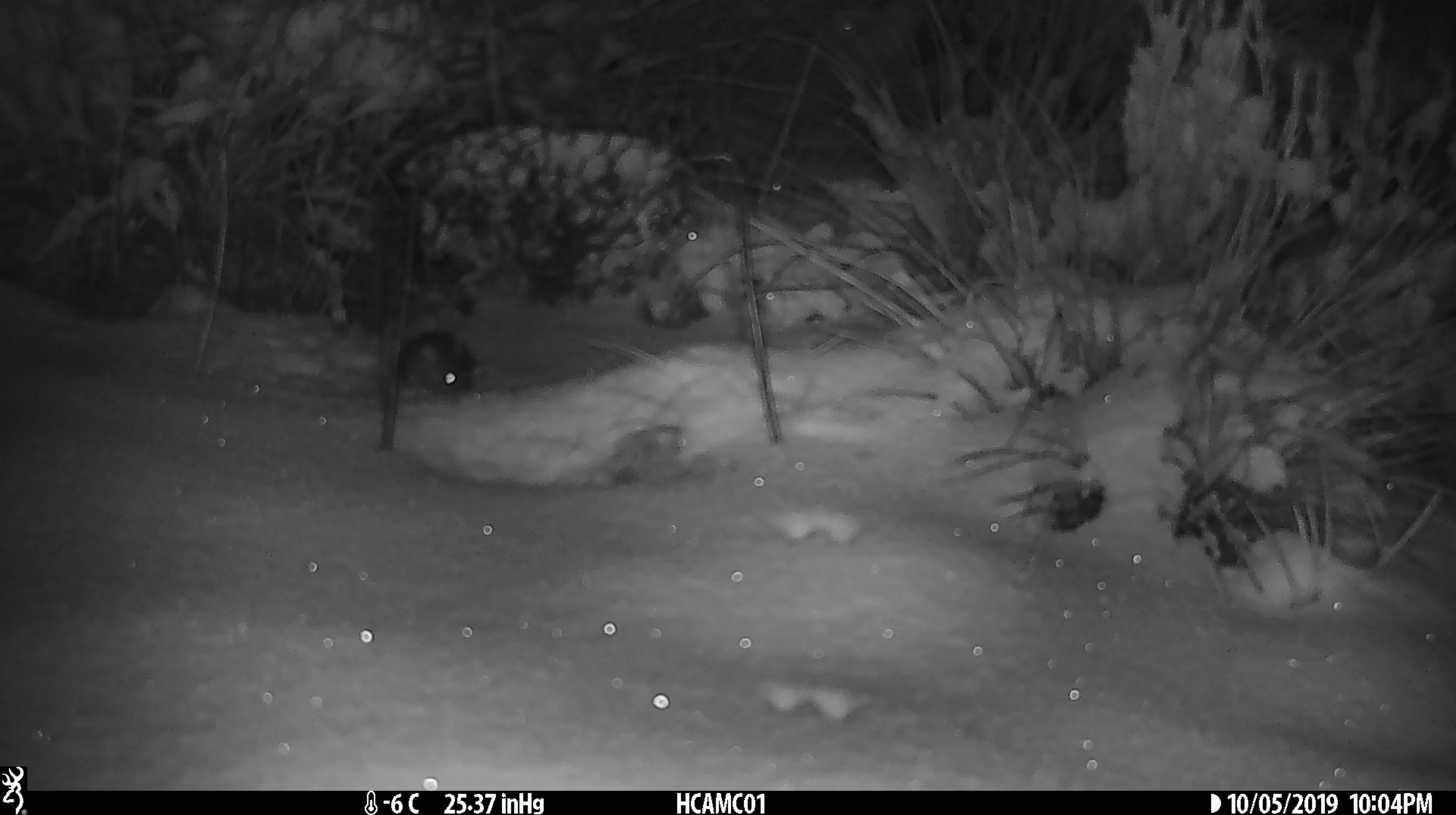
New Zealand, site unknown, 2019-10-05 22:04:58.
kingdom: Animalia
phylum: Chordata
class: Mammalia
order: Rodentia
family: Muridae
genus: Mus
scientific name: Mus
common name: mouse